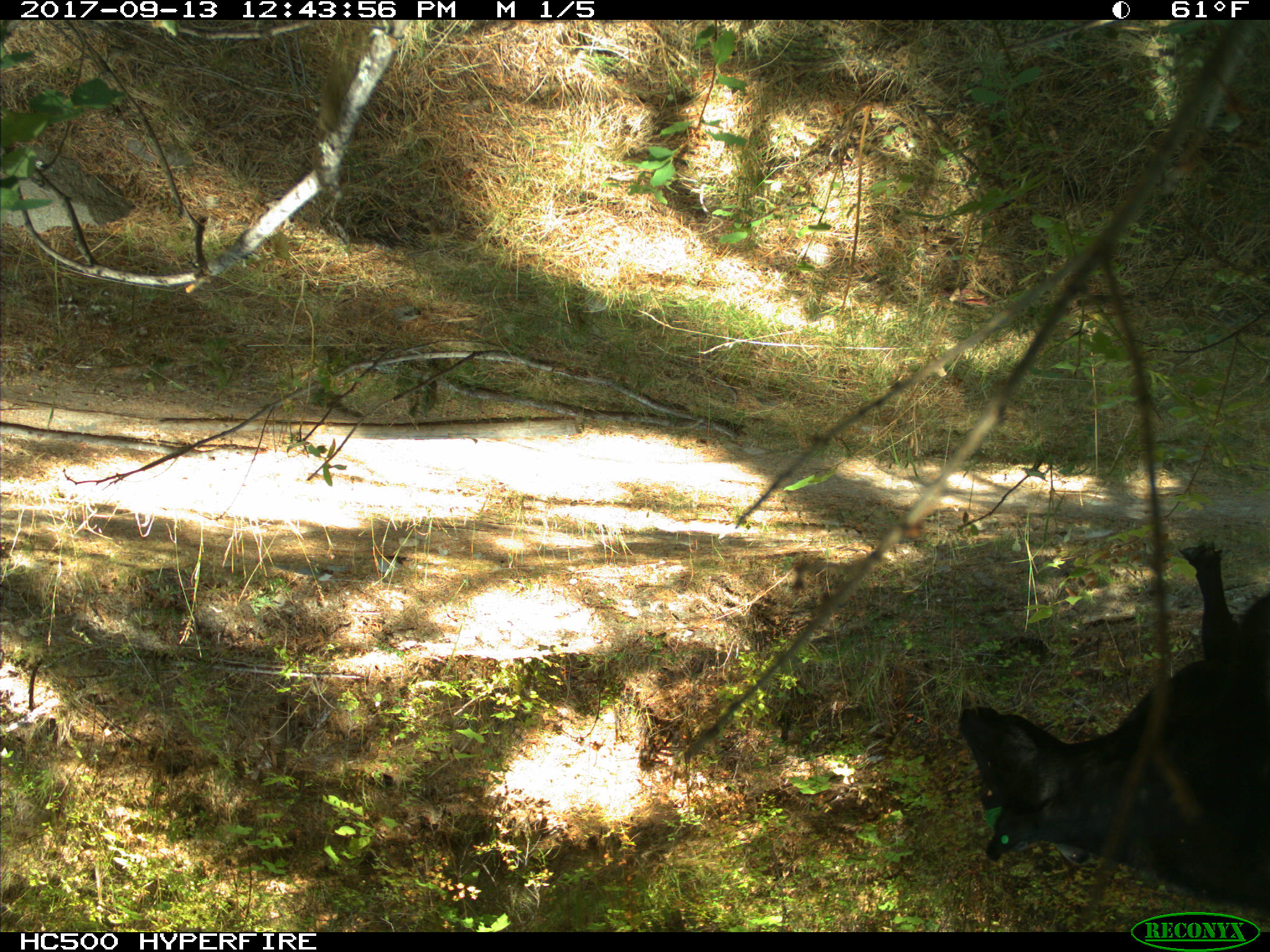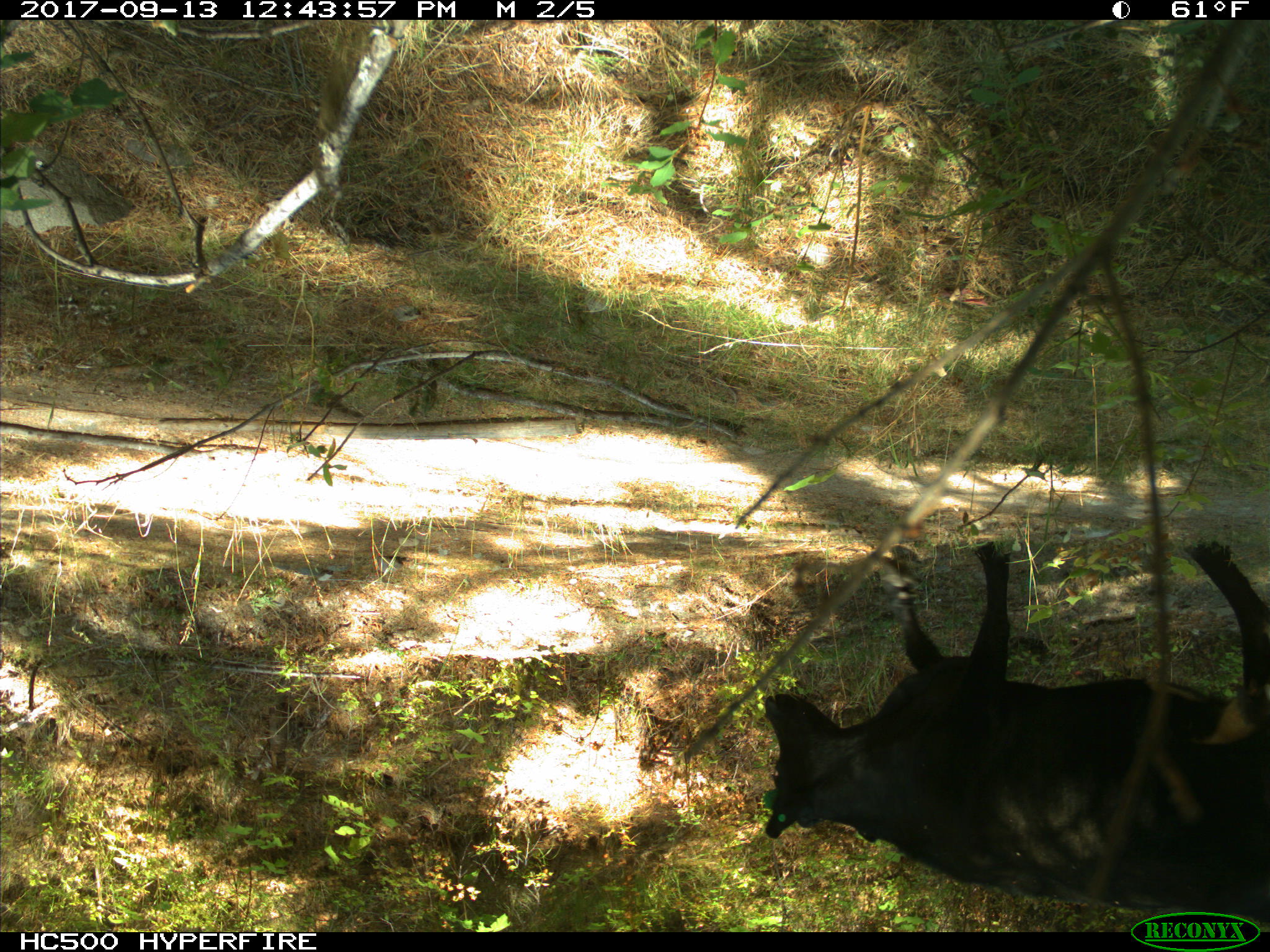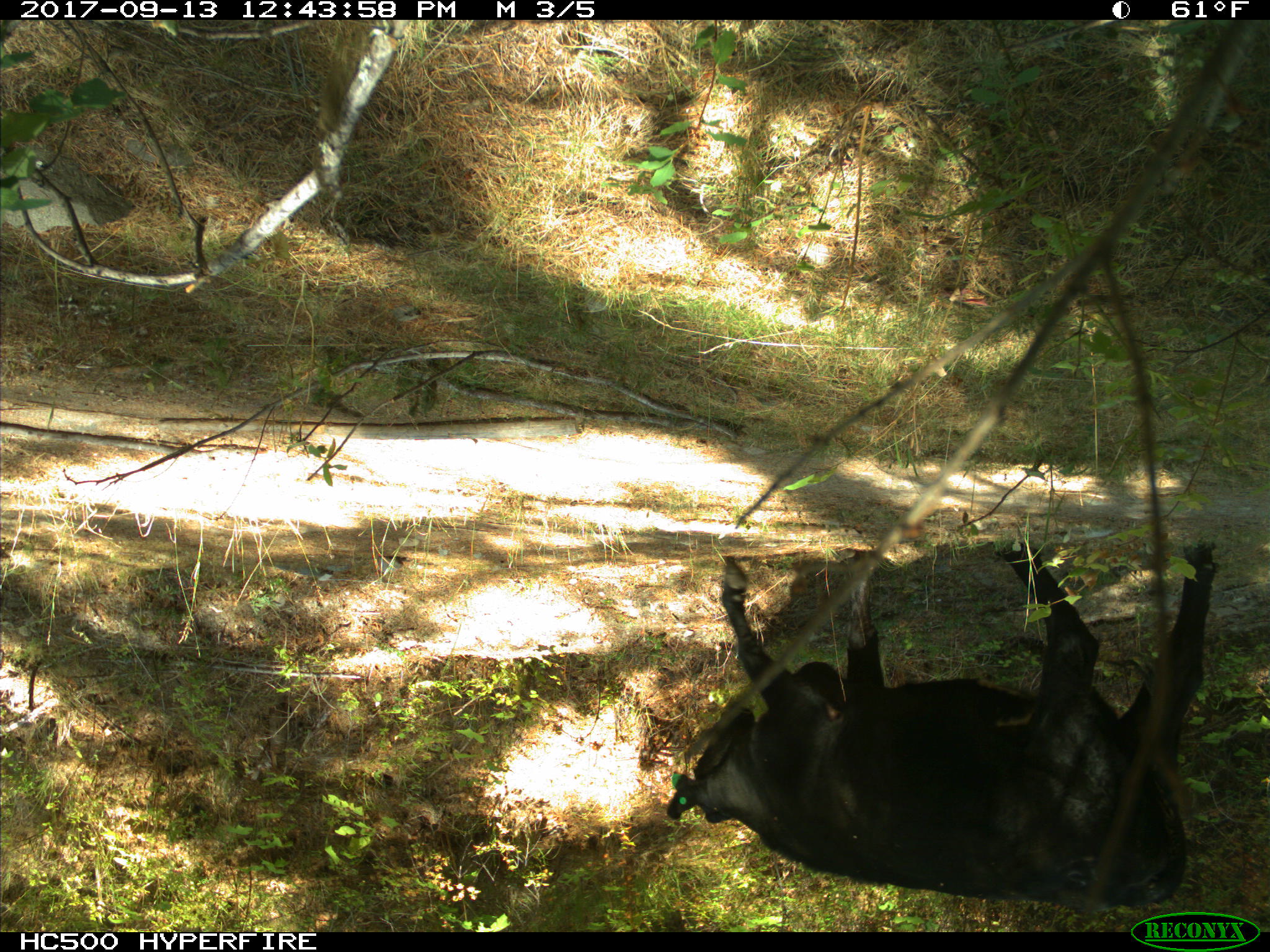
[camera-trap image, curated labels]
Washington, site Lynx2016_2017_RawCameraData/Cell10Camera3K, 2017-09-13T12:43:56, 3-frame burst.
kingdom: Animalia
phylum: Chordata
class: Mammalia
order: Artiodactyla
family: Bovidae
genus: Bos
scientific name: Bos taurus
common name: domestic cattle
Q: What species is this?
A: Domestic cattle (Bos taurus).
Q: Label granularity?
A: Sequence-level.